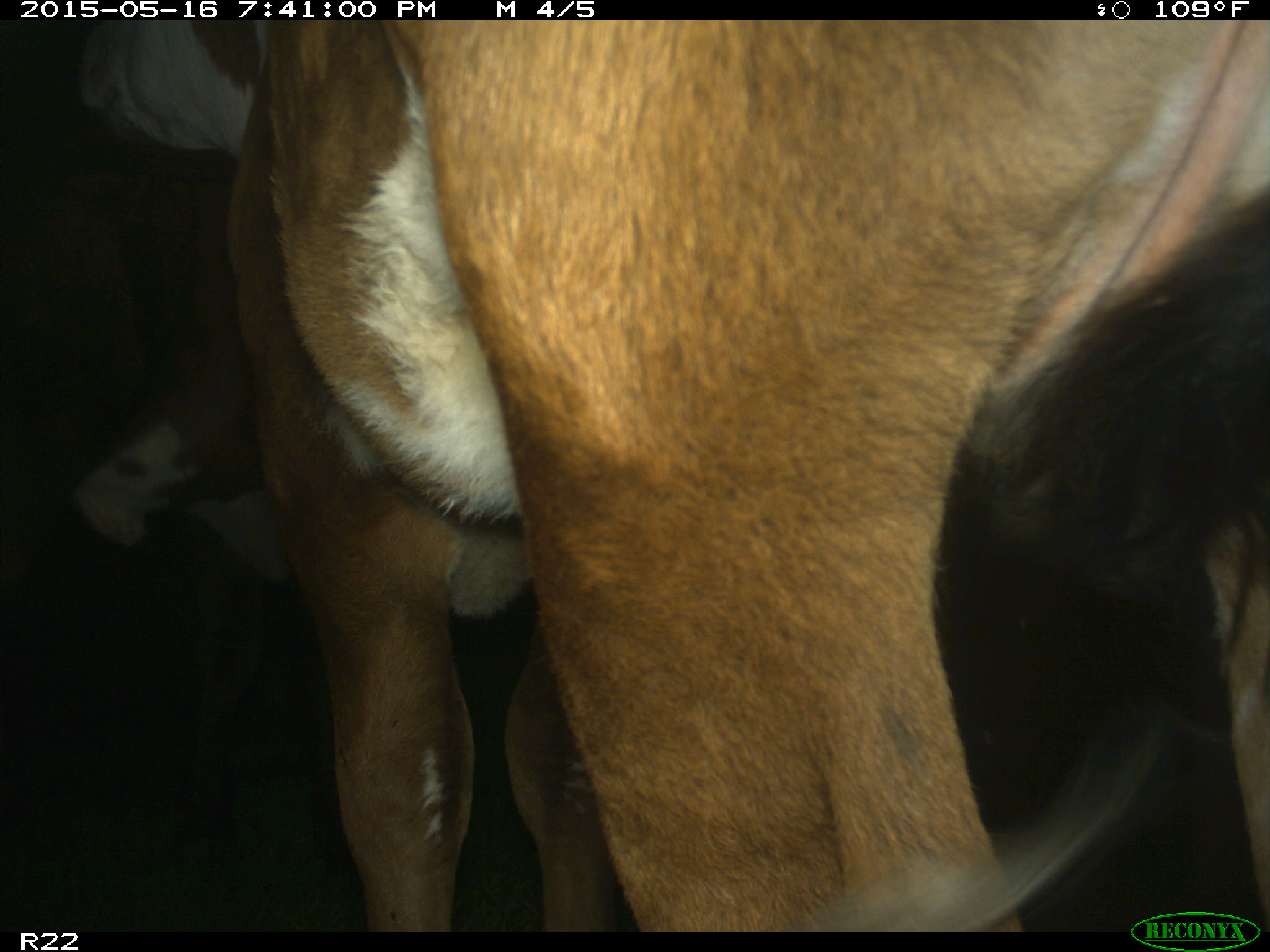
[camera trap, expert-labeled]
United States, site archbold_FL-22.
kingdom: Animalia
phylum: Chordata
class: Mammalia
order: Artiodactyla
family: Bovidae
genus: Bos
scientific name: Bos taurus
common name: domestic cow